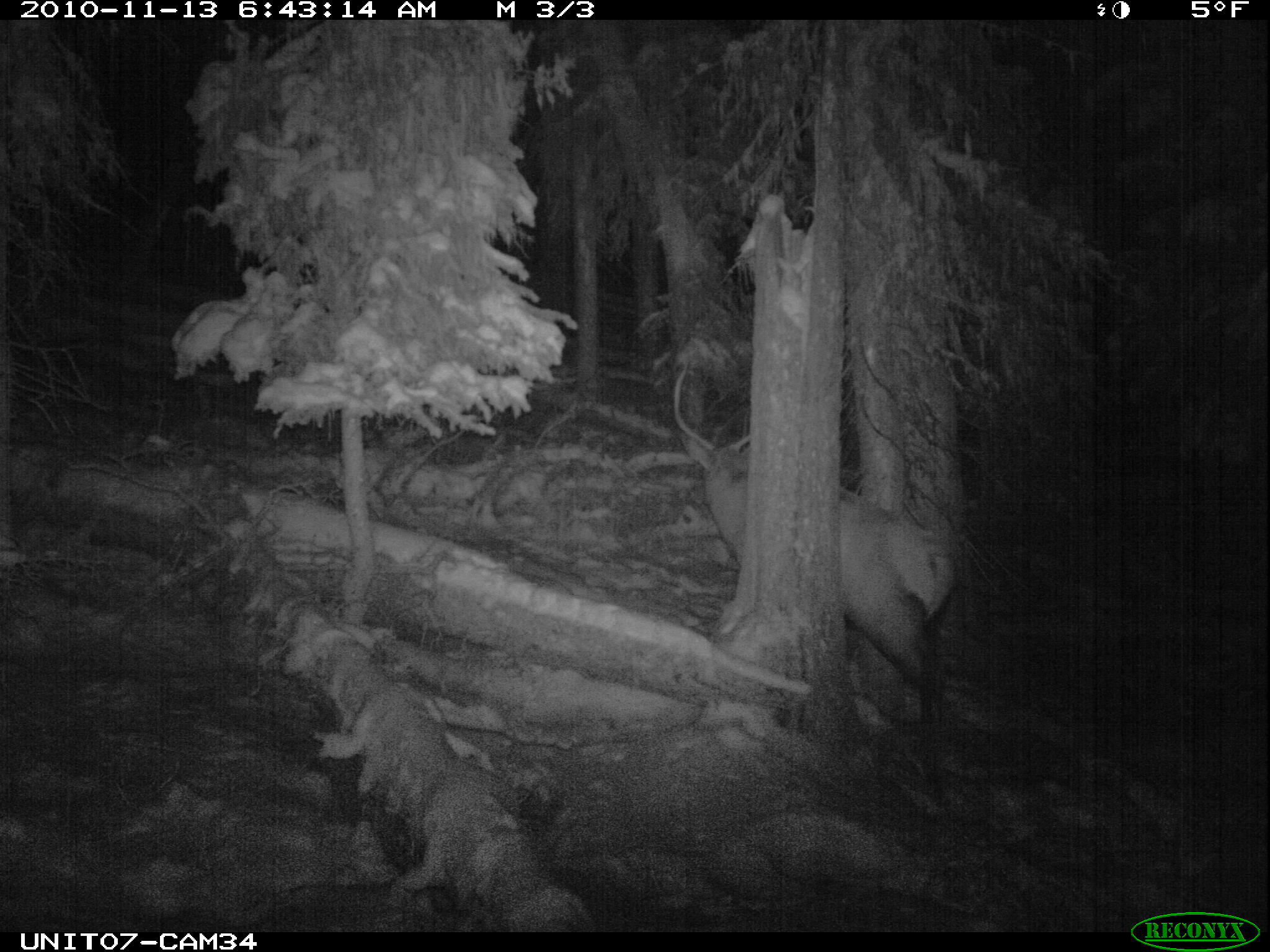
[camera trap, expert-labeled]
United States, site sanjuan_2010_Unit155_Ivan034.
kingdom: Animalia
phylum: Chordata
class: Mammalia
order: Artiodactyla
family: Cervidae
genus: Cervus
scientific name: Cervus elaphus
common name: red deer